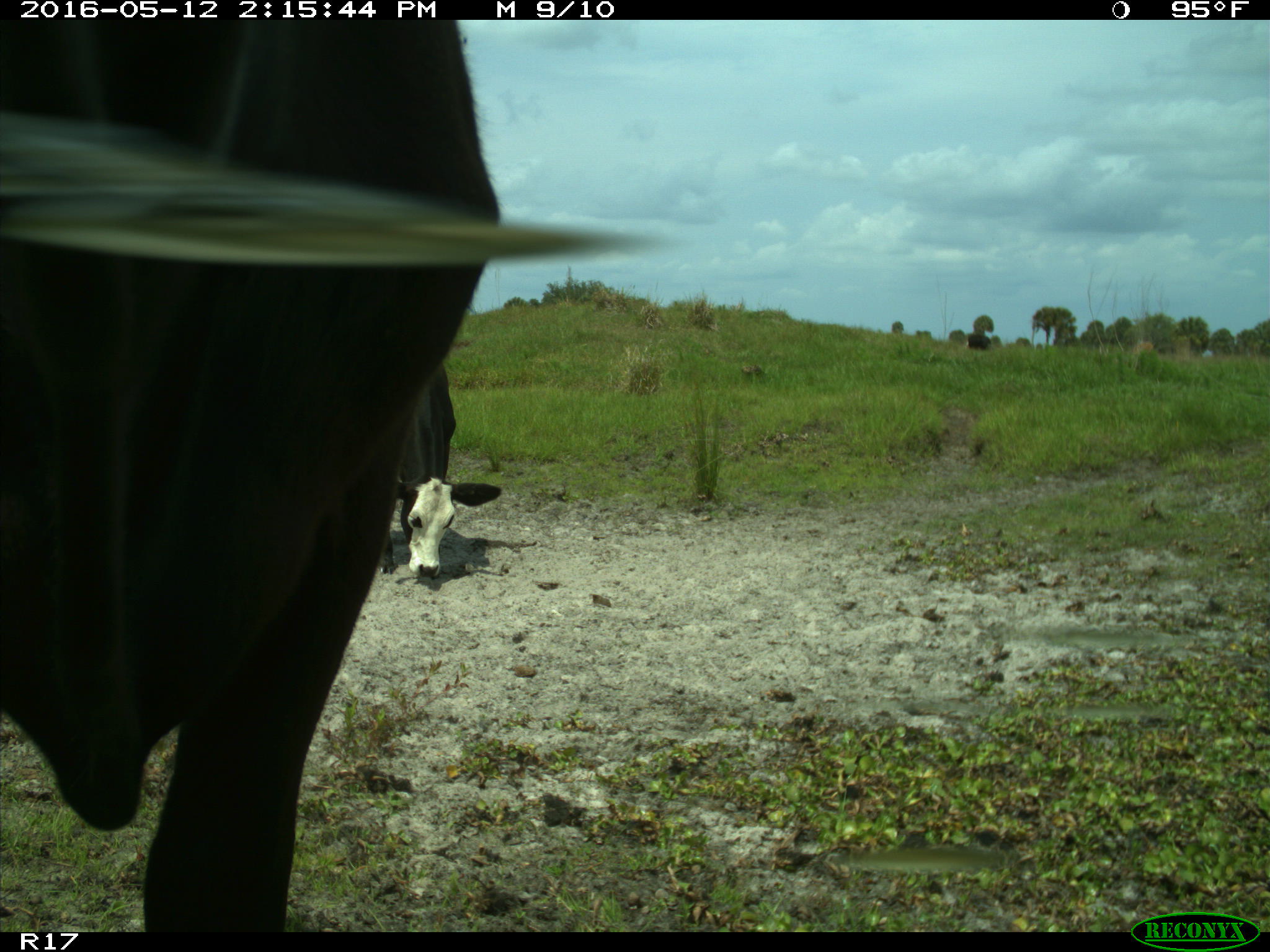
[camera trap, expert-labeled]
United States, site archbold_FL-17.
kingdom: Animalia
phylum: Chordata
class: Mammalia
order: Artiodactyla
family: Bovidae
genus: Bos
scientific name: Bos taurus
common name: domestic cow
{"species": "Bos taurus (domestic cow)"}